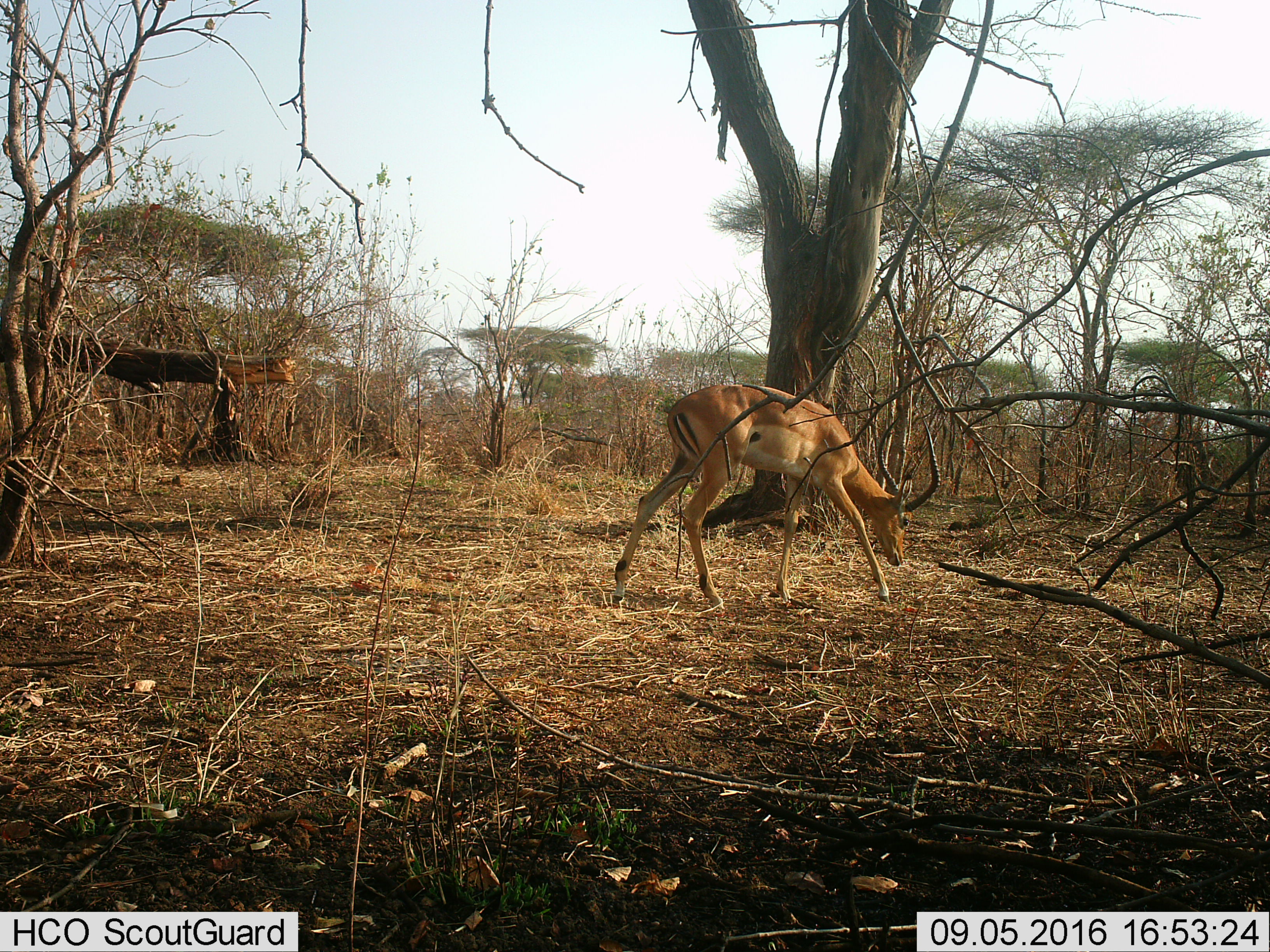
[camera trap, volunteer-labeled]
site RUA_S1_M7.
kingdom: Animalia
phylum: Chordata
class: Mammalia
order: Artiodactyla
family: Bovidae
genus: Aepyceros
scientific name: Aepyceros melampus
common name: impala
Impala (Aepyceros melampus), count 1. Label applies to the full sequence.